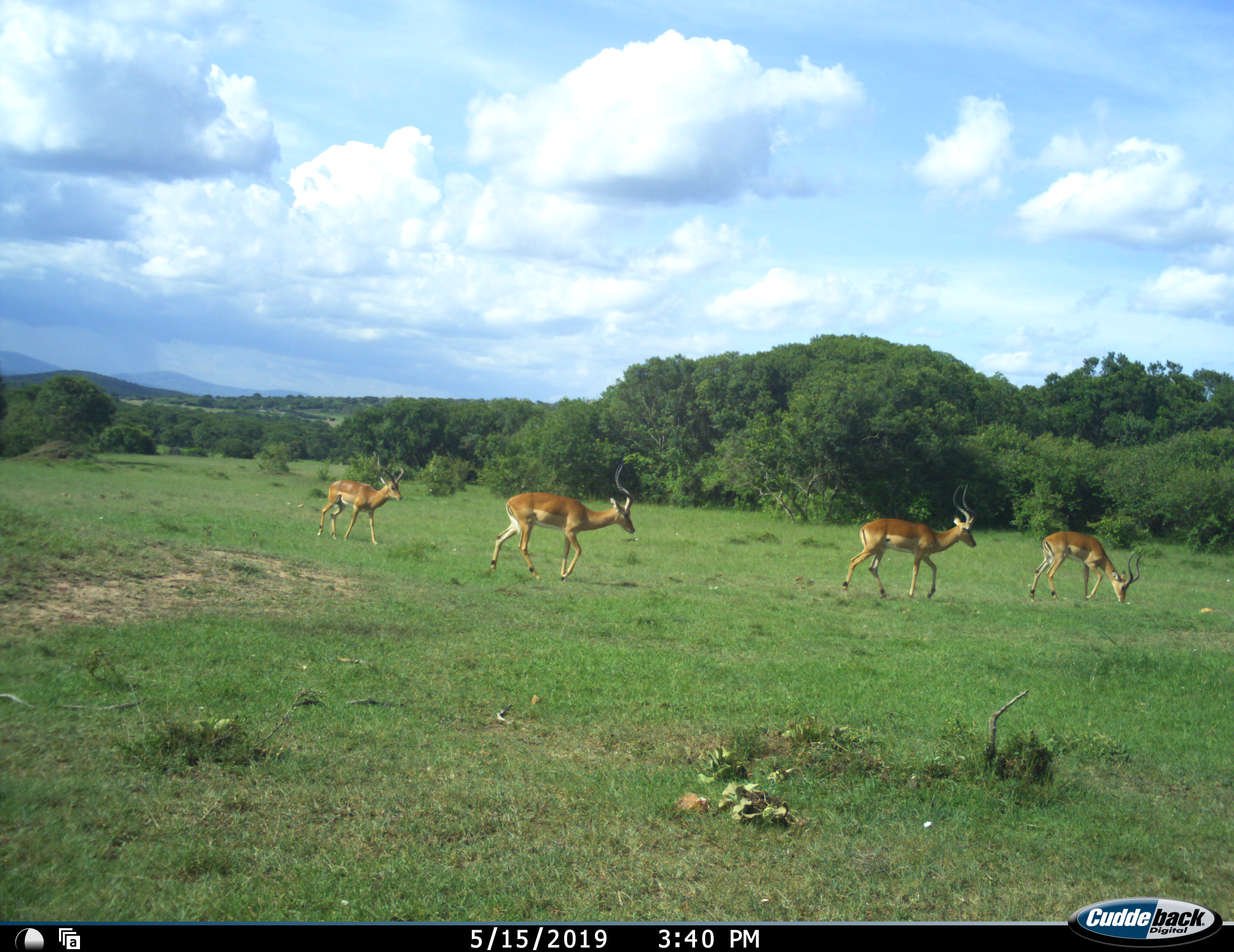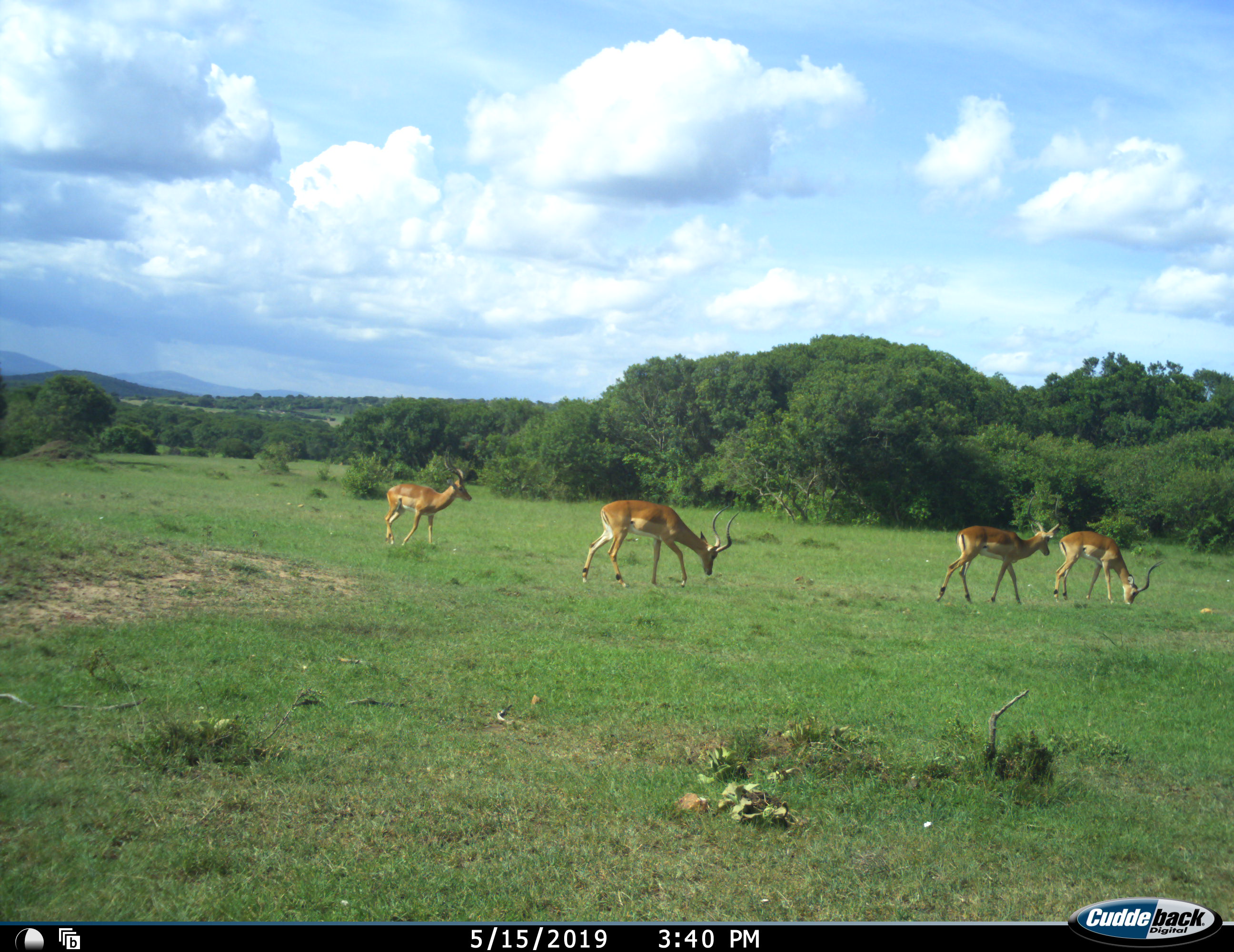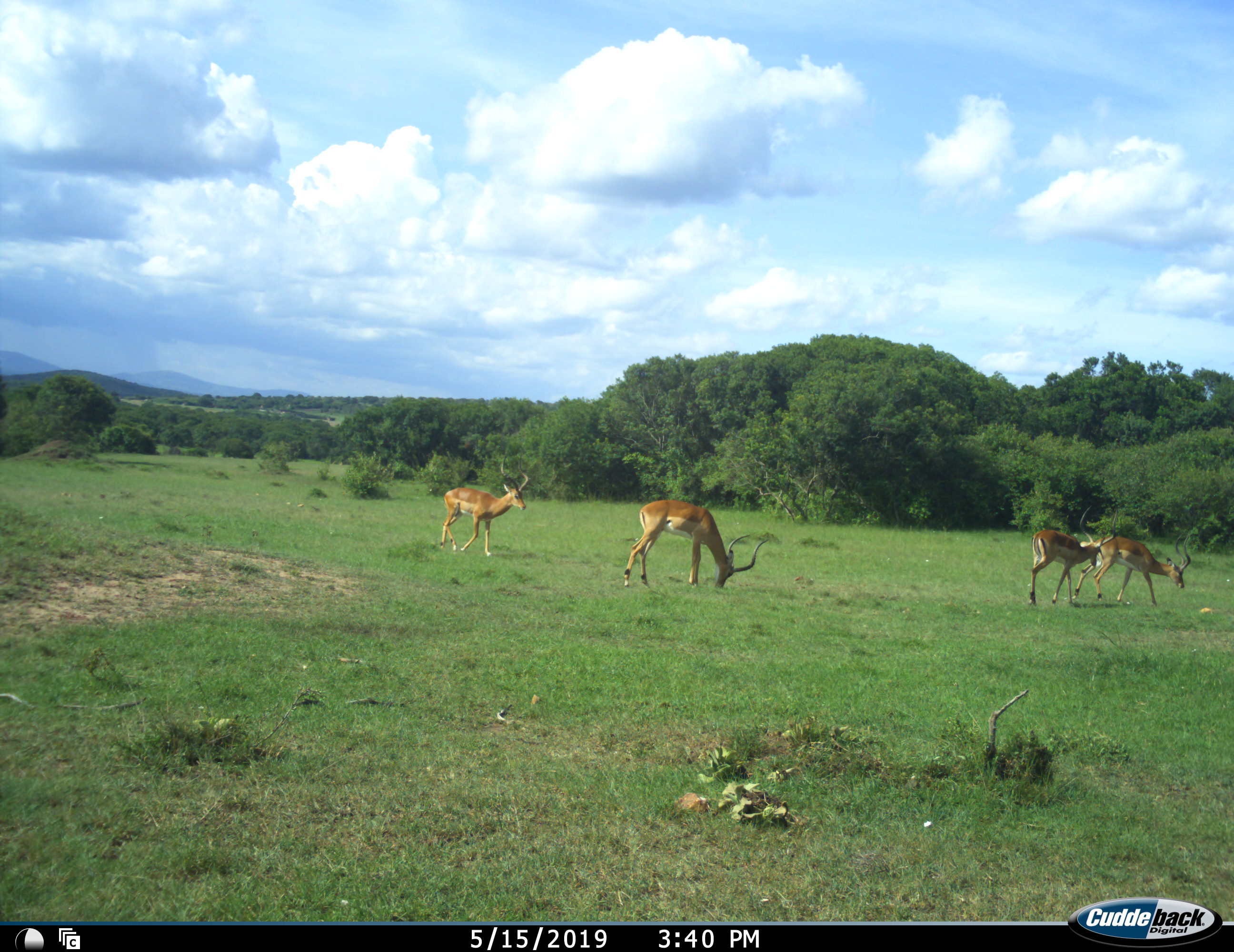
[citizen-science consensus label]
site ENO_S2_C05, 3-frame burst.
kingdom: Animalia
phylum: Chordata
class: Mammalia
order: Artiodactyla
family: Bovidae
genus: Aepyceros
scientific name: Aepyceros melampus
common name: impala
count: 4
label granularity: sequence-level